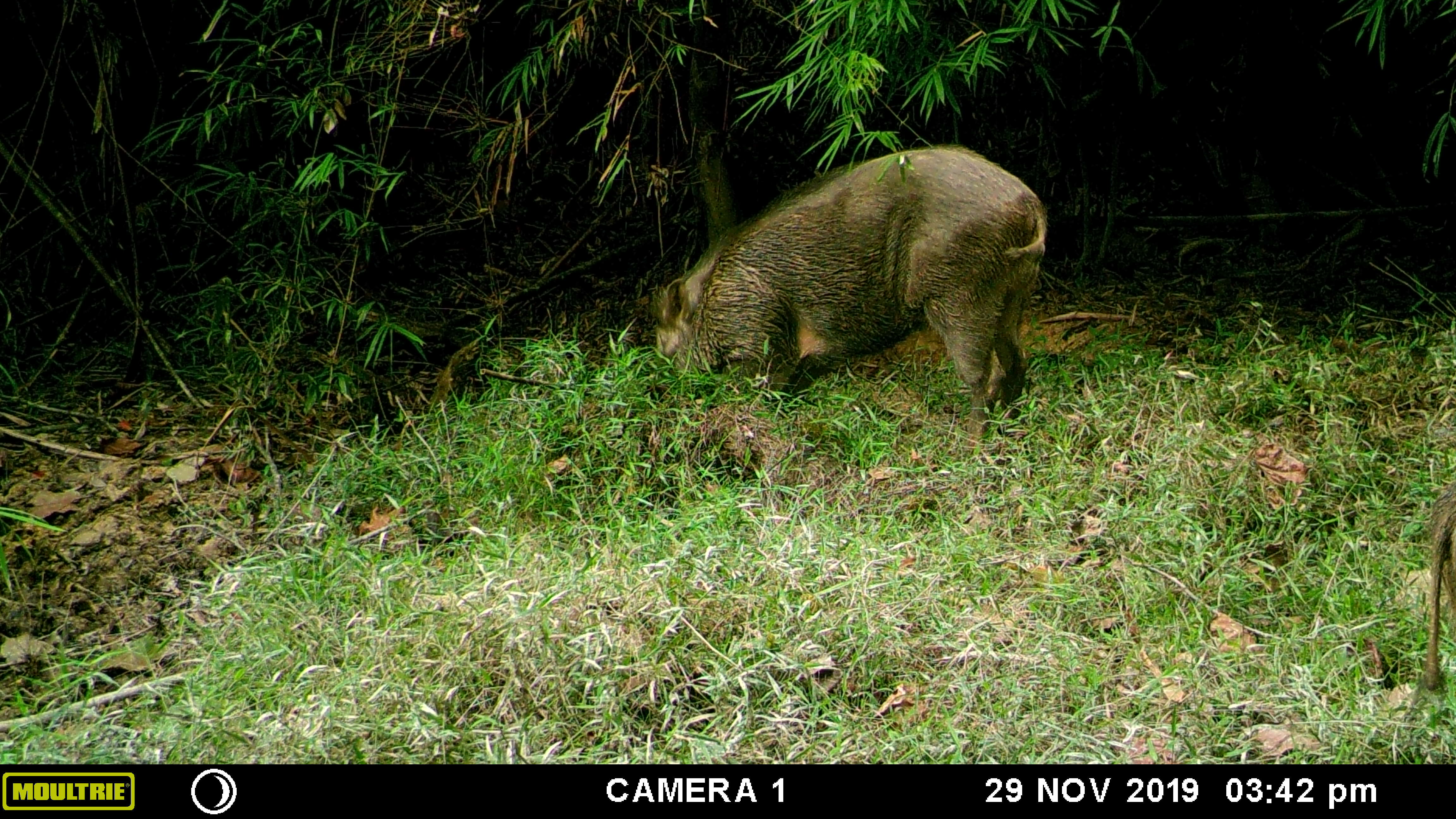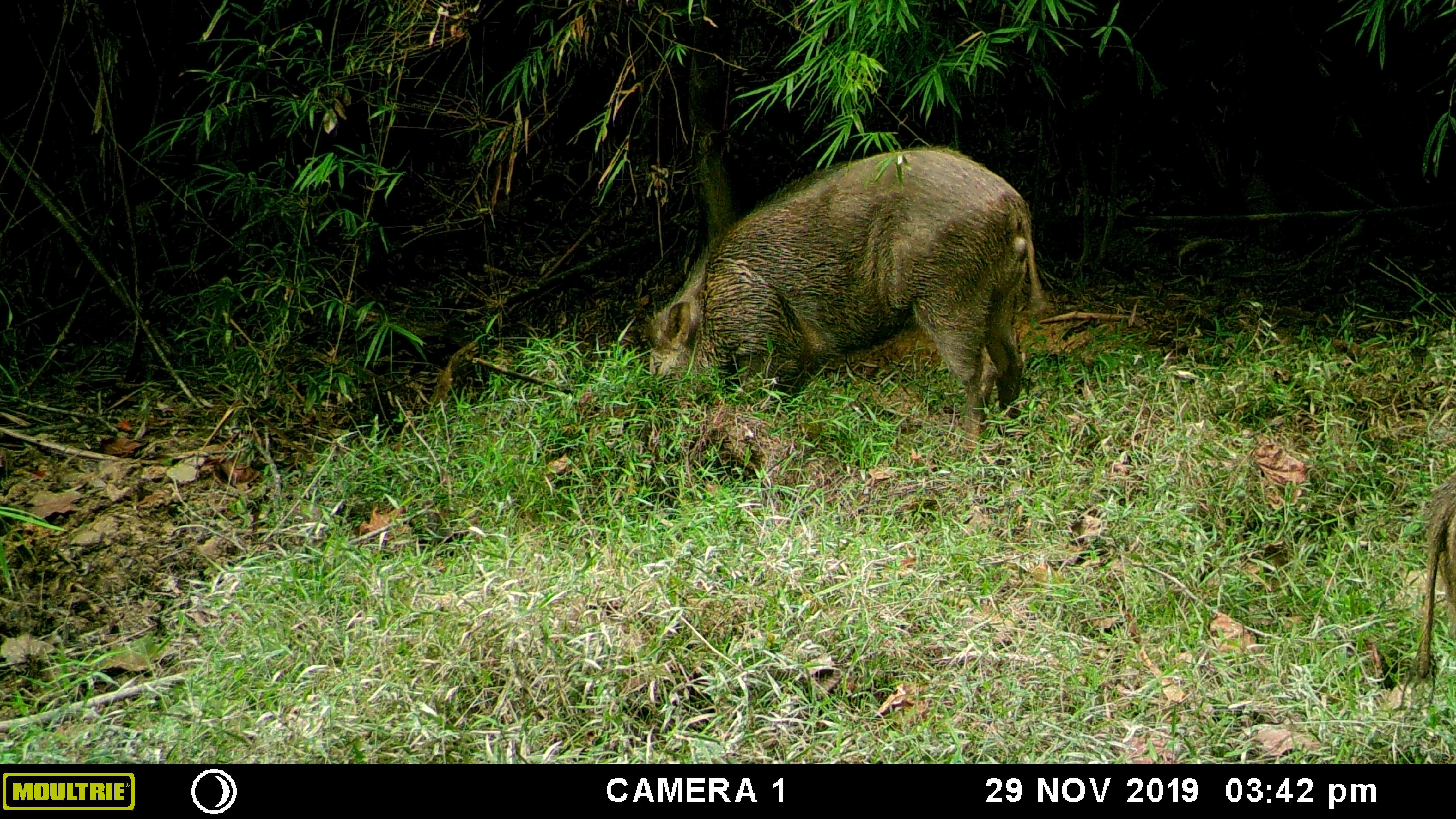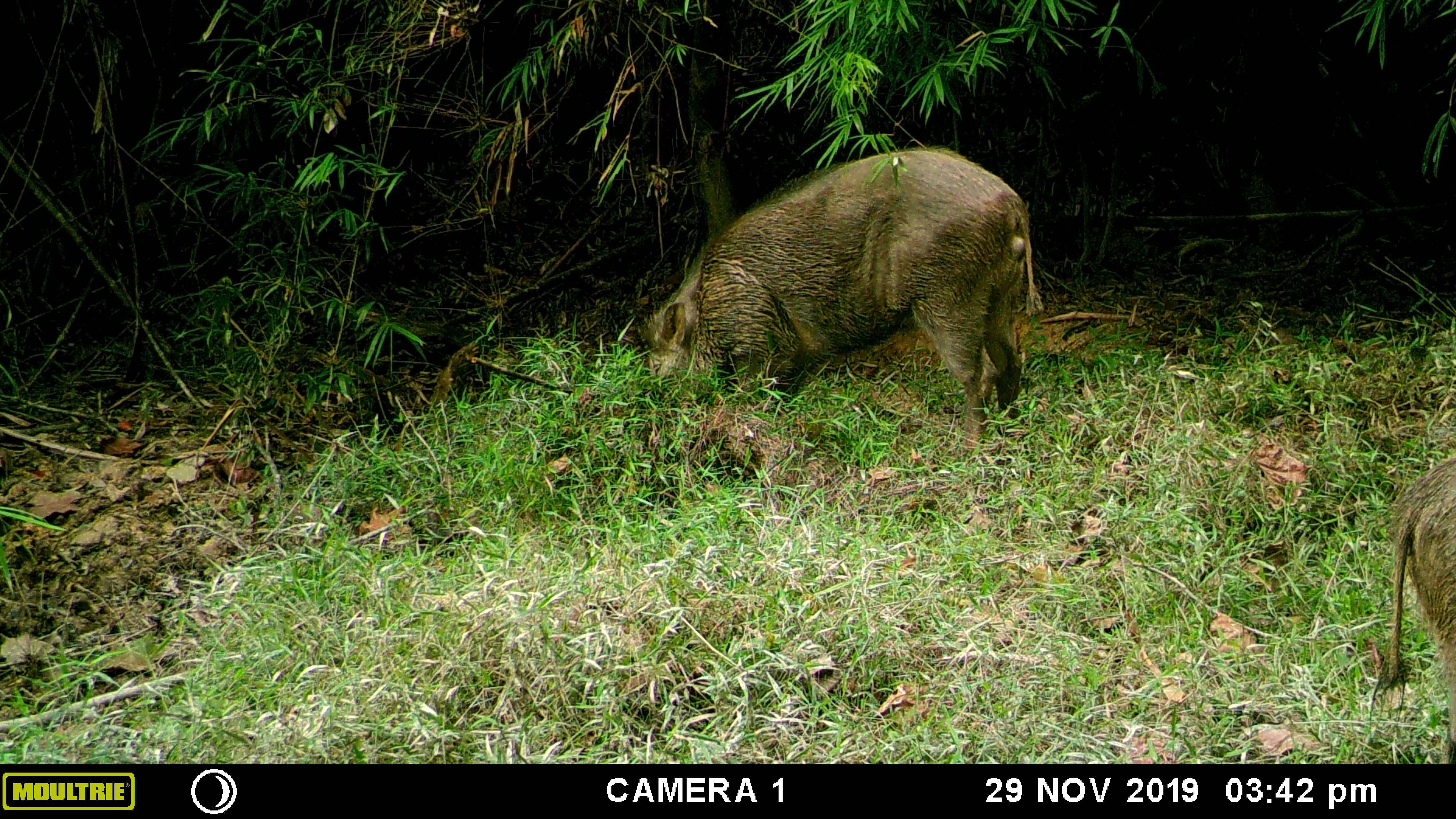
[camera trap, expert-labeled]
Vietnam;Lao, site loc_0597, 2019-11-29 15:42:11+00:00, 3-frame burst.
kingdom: Animalia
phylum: Chordata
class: Mammalia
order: Artiodactyla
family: Suidae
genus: Sus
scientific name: Sus scrofa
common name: eurasian wild pig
Eurasian wild pig (Sus scrofa). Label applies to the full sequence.